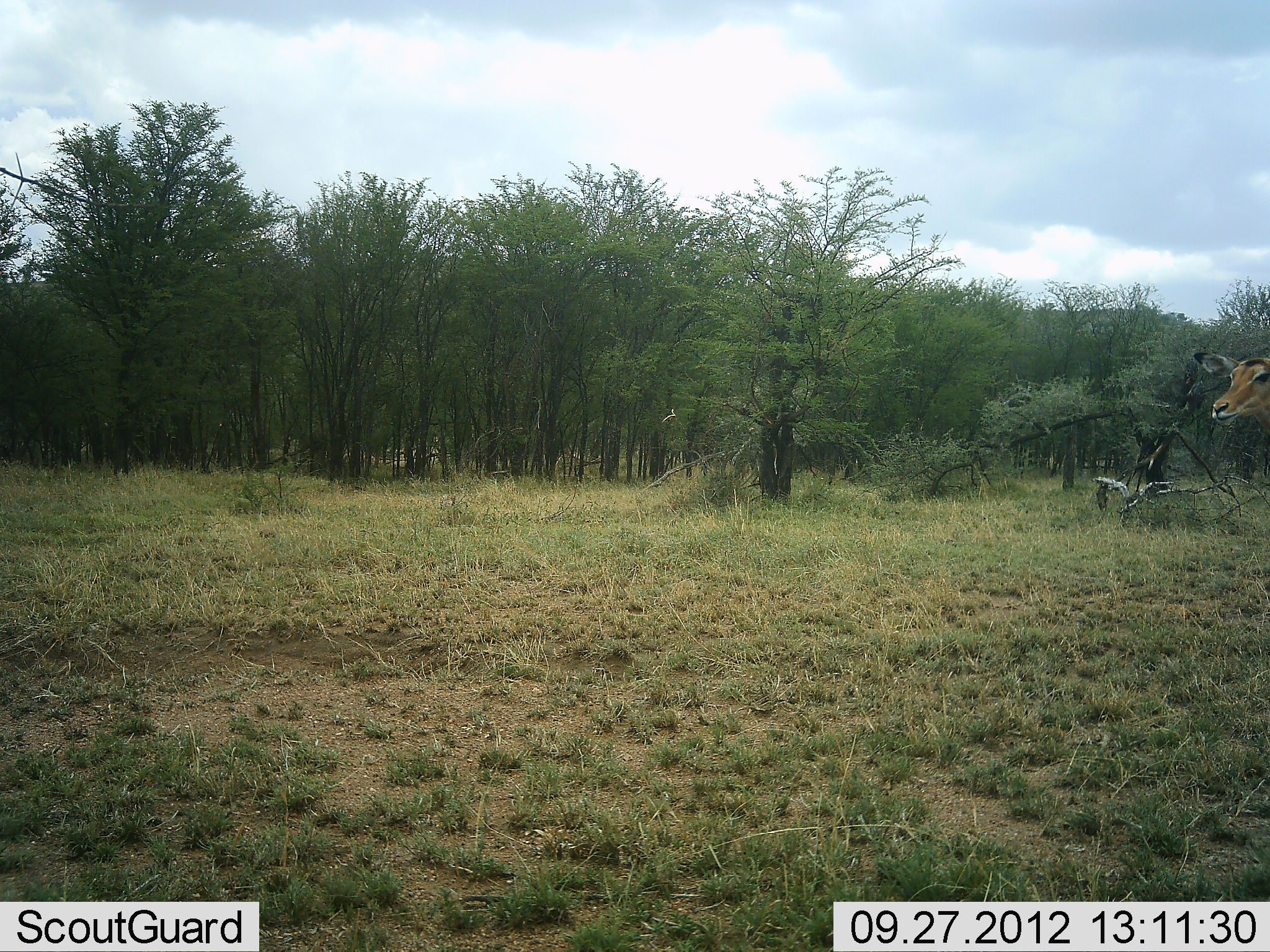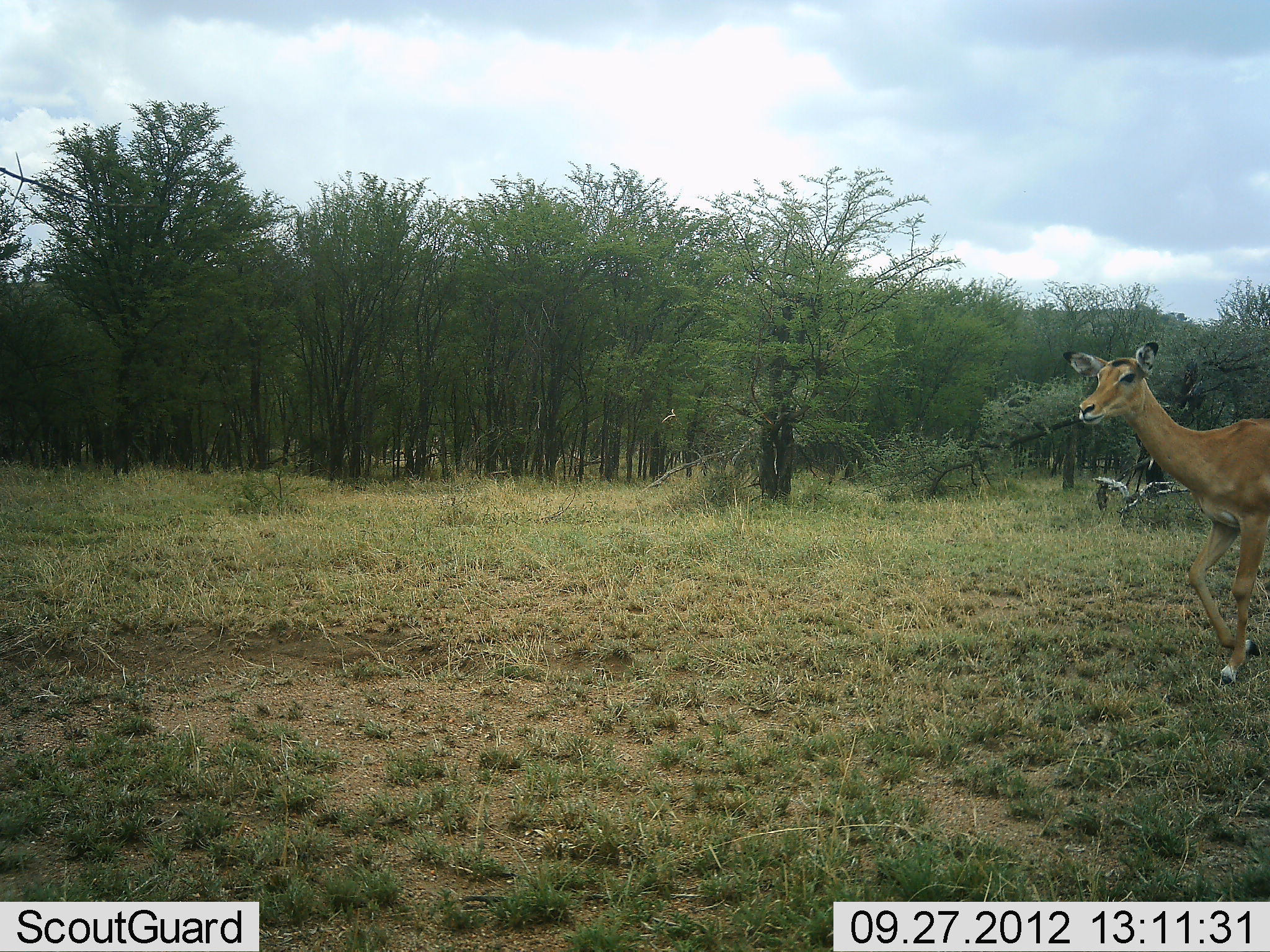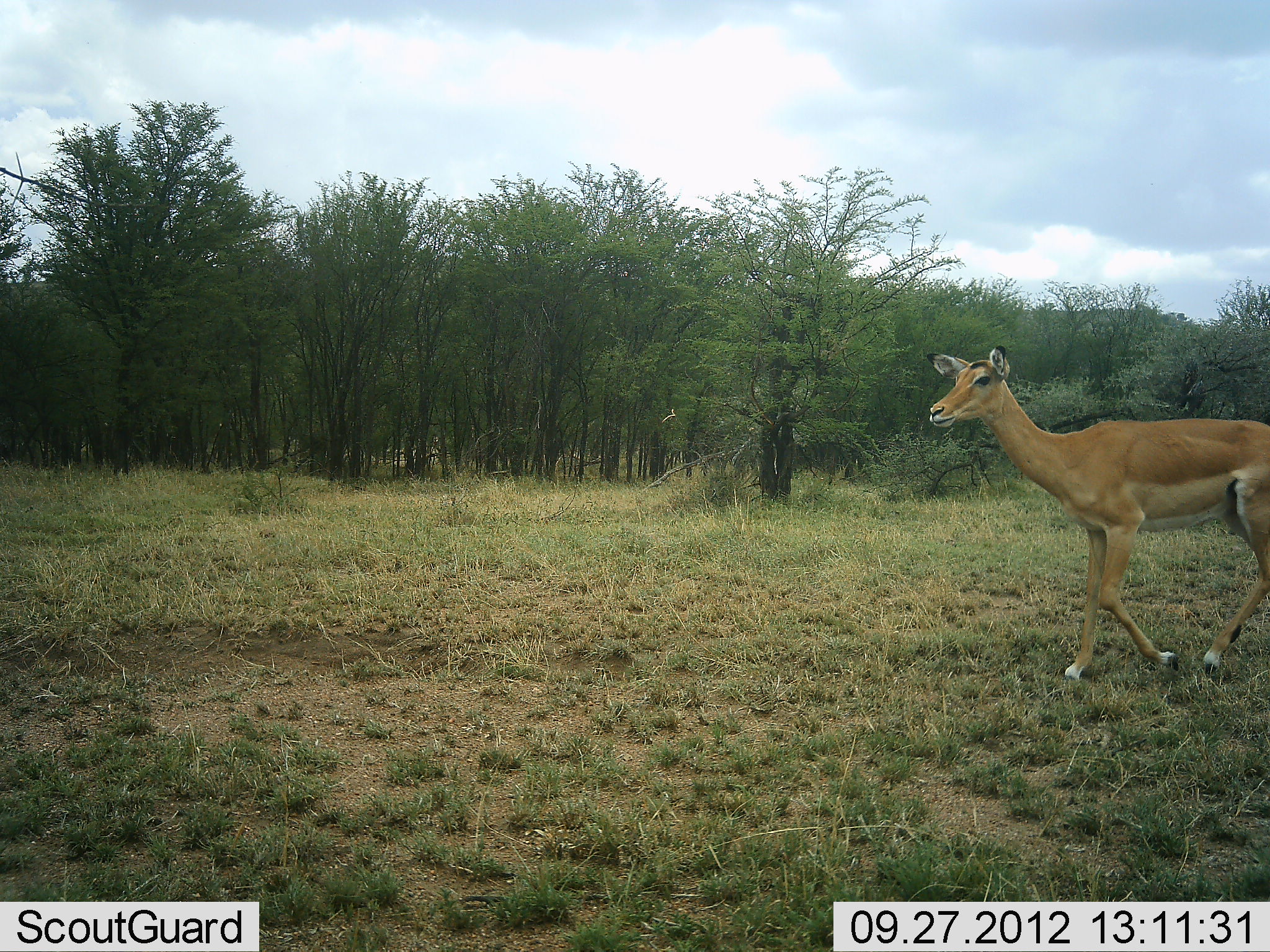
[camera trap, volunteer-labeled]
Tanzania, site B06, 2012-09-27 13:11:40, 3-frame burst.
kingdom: Animalia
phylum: Chordata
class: Mammalia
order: Artiodactyla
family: Bovidae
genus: Aepyceros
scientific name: Aepyceros melampus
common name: impala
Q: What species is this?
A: Impala (Aepyceros melampus).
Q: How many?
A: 1.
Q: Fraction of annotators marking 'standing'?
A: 0%.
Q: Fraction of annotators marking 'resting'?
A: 0%.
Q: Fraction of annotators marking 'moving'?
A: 100%.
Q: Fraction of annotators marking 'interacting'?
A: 0%.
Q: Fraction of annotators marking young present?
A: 0%.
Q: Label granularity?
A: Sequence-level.